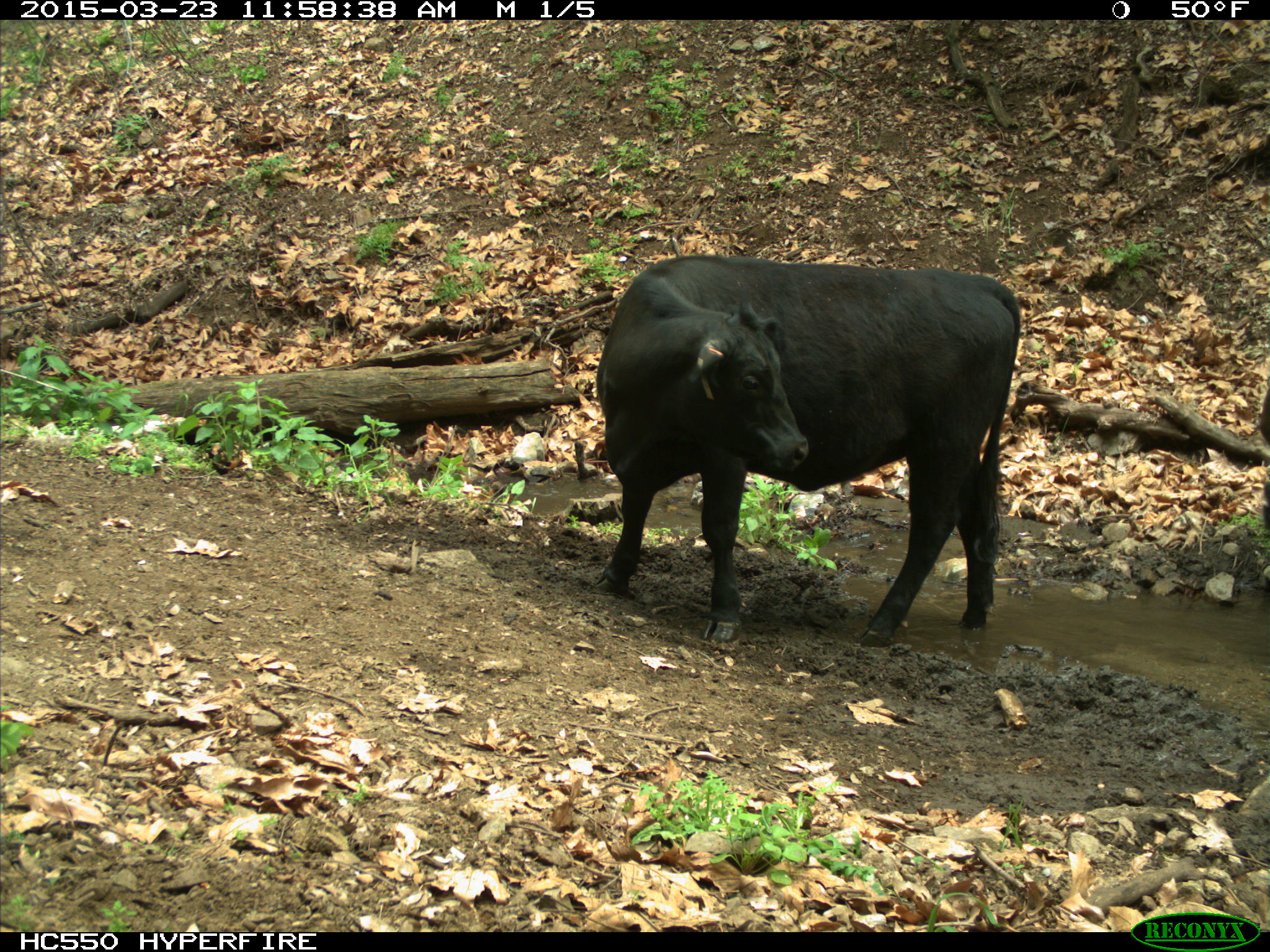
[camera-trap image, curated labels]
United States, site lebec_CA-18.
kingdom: Animalia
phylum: Chordata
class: Mammalia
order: Artiodactyla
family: Bovidae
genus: Bos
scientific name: Bos taurus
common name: domestic cow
Bos taurus (domestic cow).